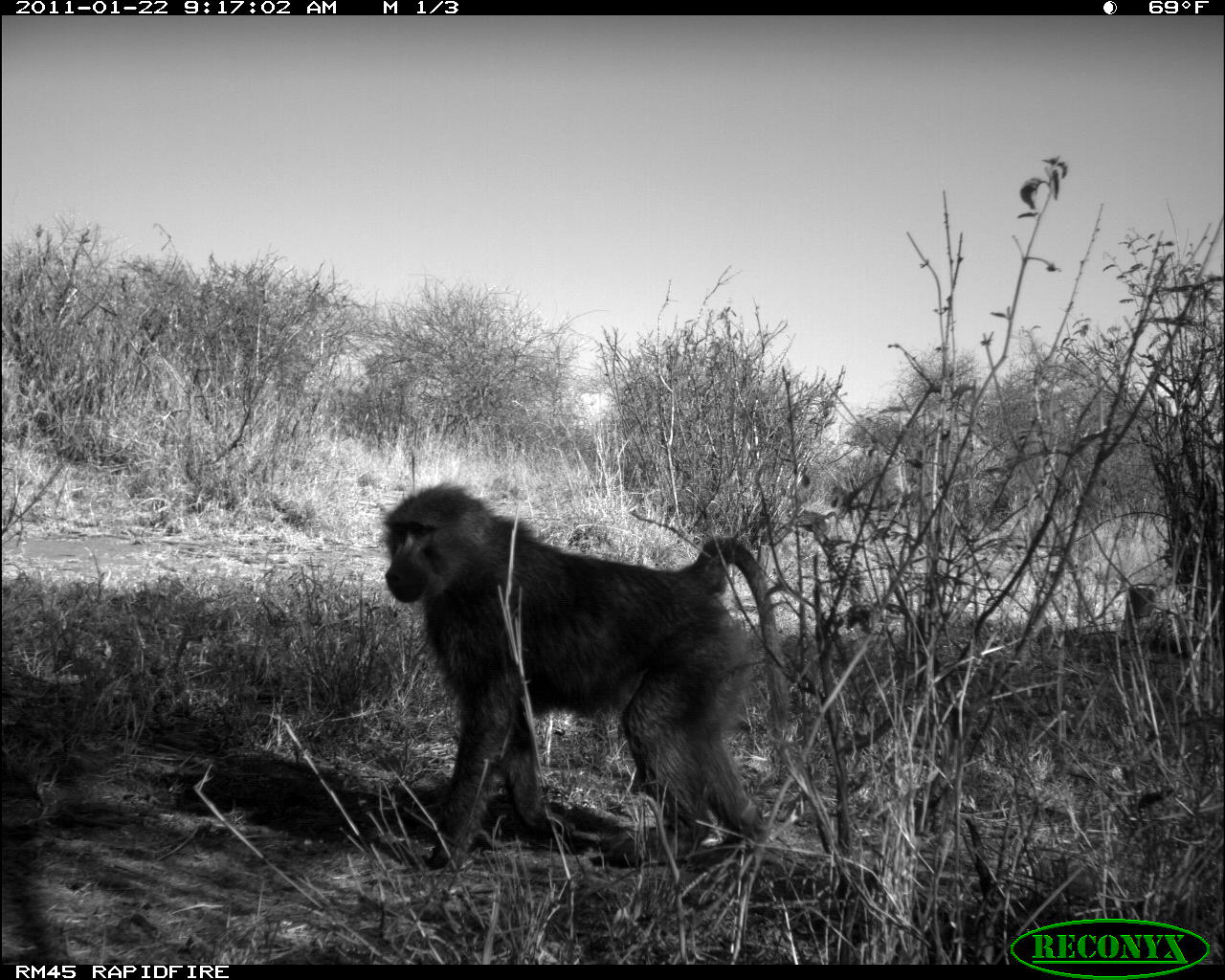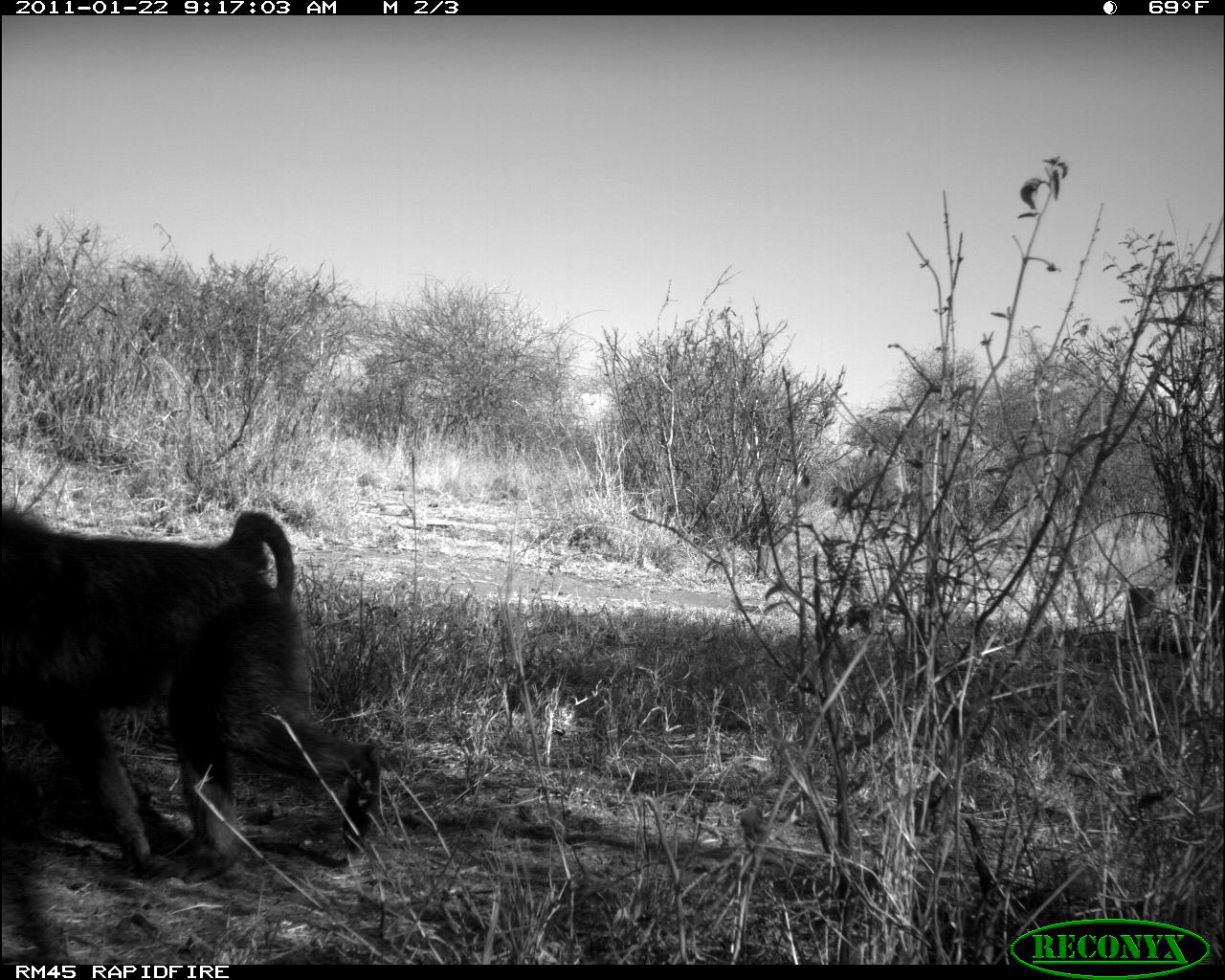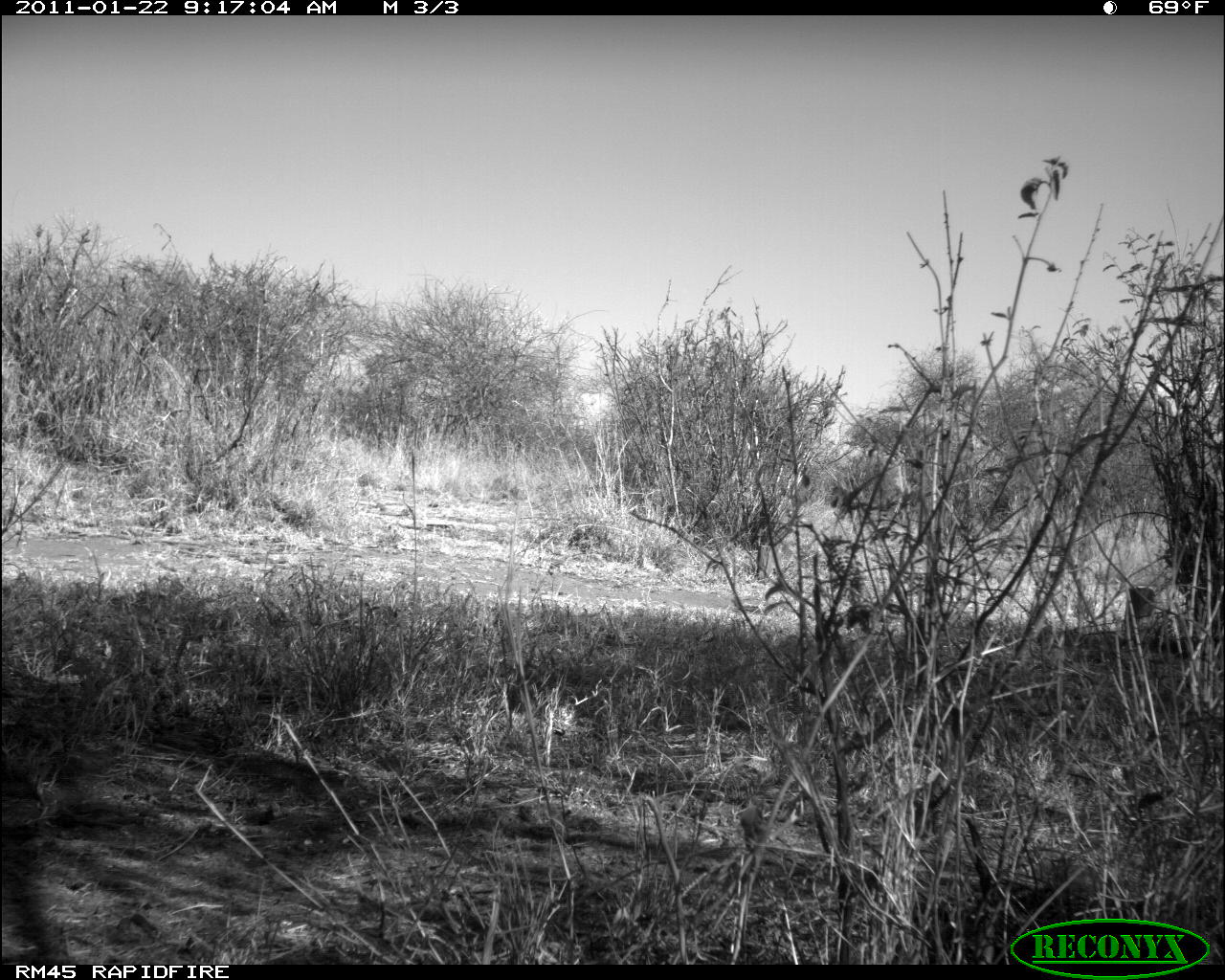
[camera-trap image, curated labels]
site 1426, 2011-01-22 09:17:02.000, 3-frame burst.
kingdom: Animalia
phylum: Chordata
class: Mammalia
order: Primates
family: Cercopithecidae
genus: Papio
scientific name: Papio anubis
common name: olive baboon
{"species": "Papio anubis (olive baboon)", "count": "1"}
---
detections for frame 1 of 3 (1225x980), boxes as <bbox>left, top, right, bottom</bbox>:
papio anubis: <bbox>377, 478, 793, 875</bbox>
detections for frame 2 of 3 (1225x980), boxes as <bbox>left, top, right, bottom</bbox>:
papio anubis: <bbox>0, 495, 383, 886</bbox>